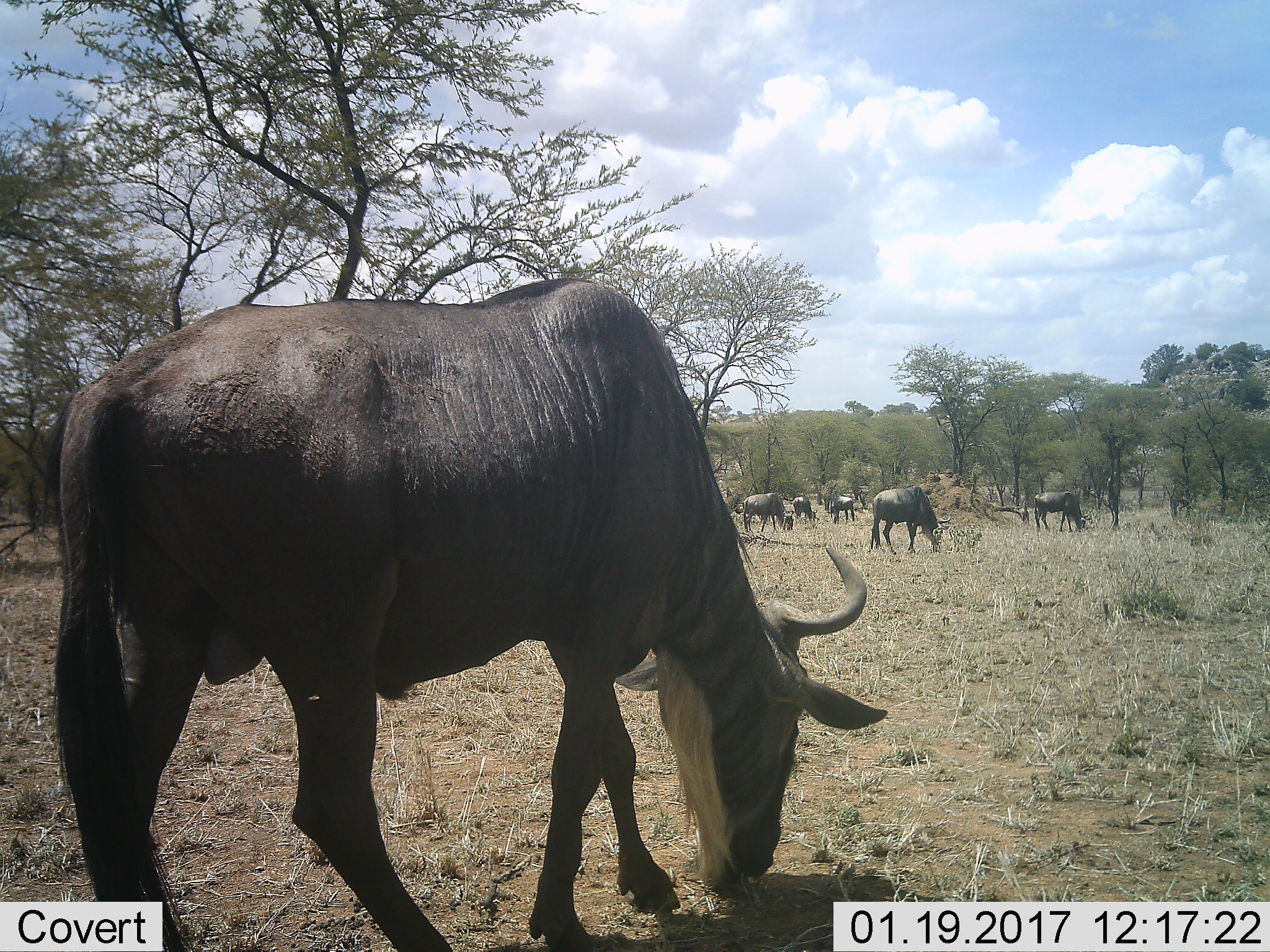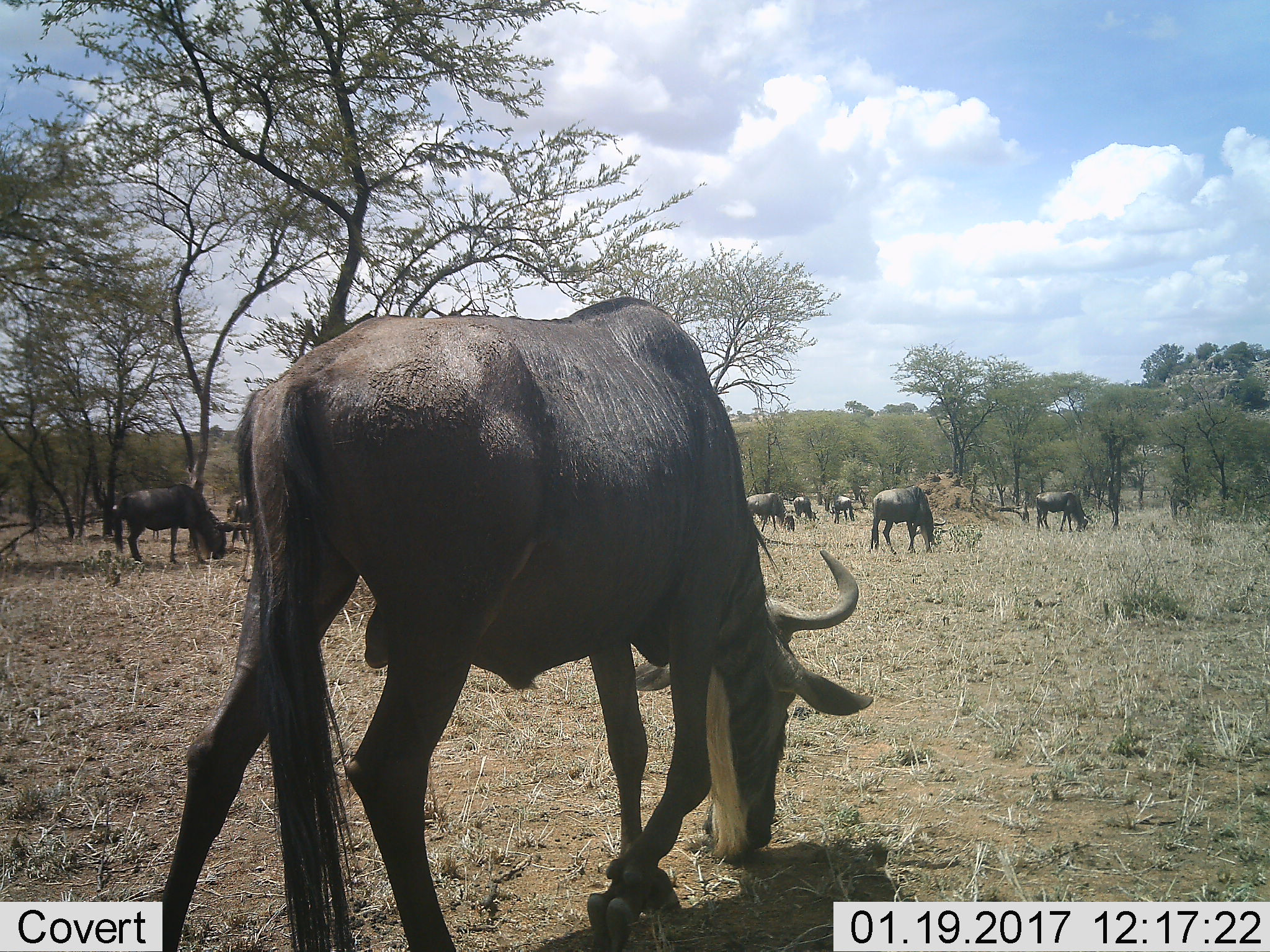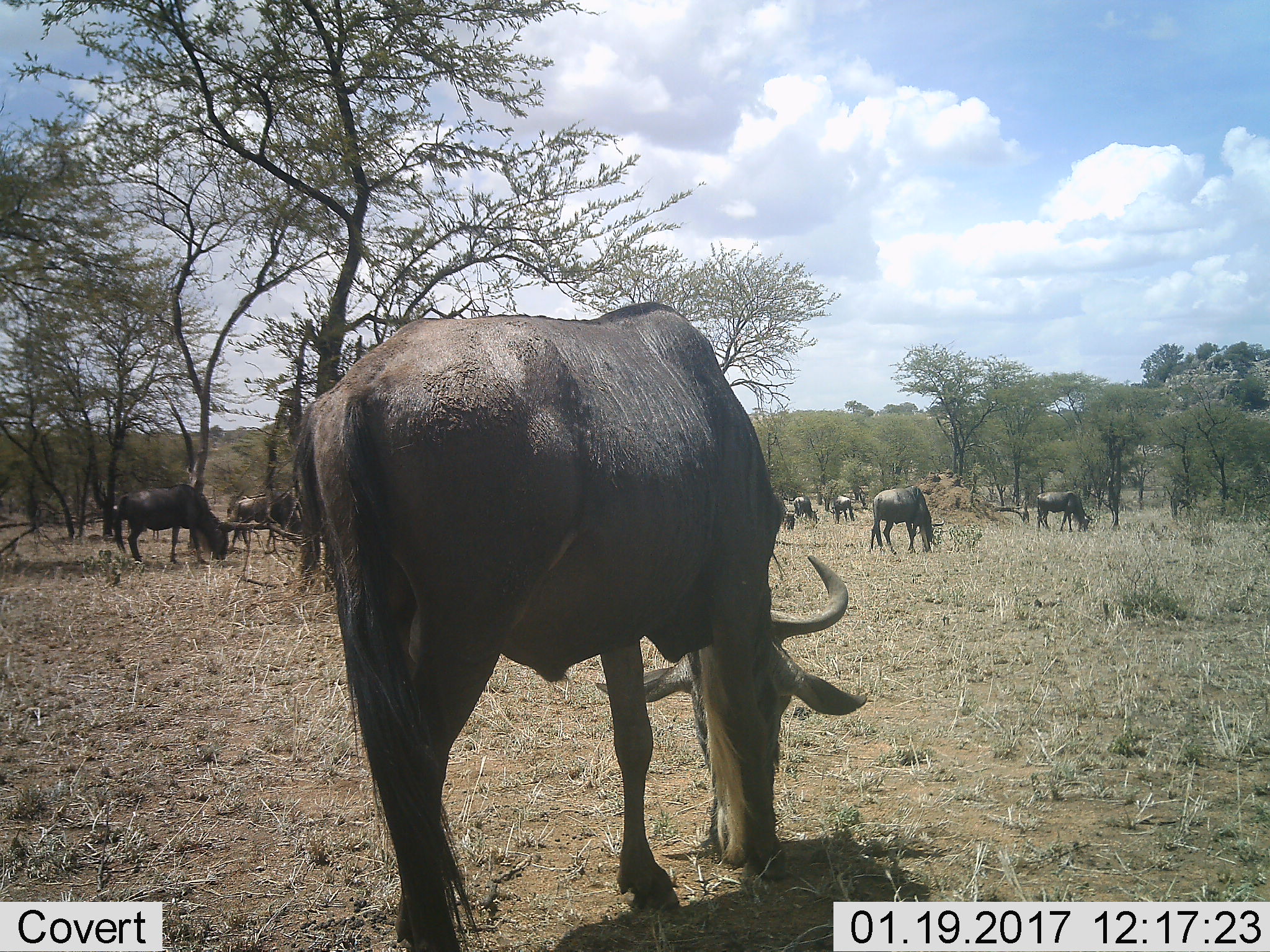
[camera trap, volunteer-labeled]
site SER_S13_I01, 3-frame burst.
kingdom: Animalia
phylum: Chordata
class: Mammalia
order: Artiodactyla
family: Bovidae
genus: Connochaetes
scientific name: Connochaetes taurinus taurinus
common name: blue wildebeest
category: wildebeestblue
Wildebeestblue (blue wildebeest) (Connochaetes taurinus taurinus), count 8. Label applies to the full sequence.